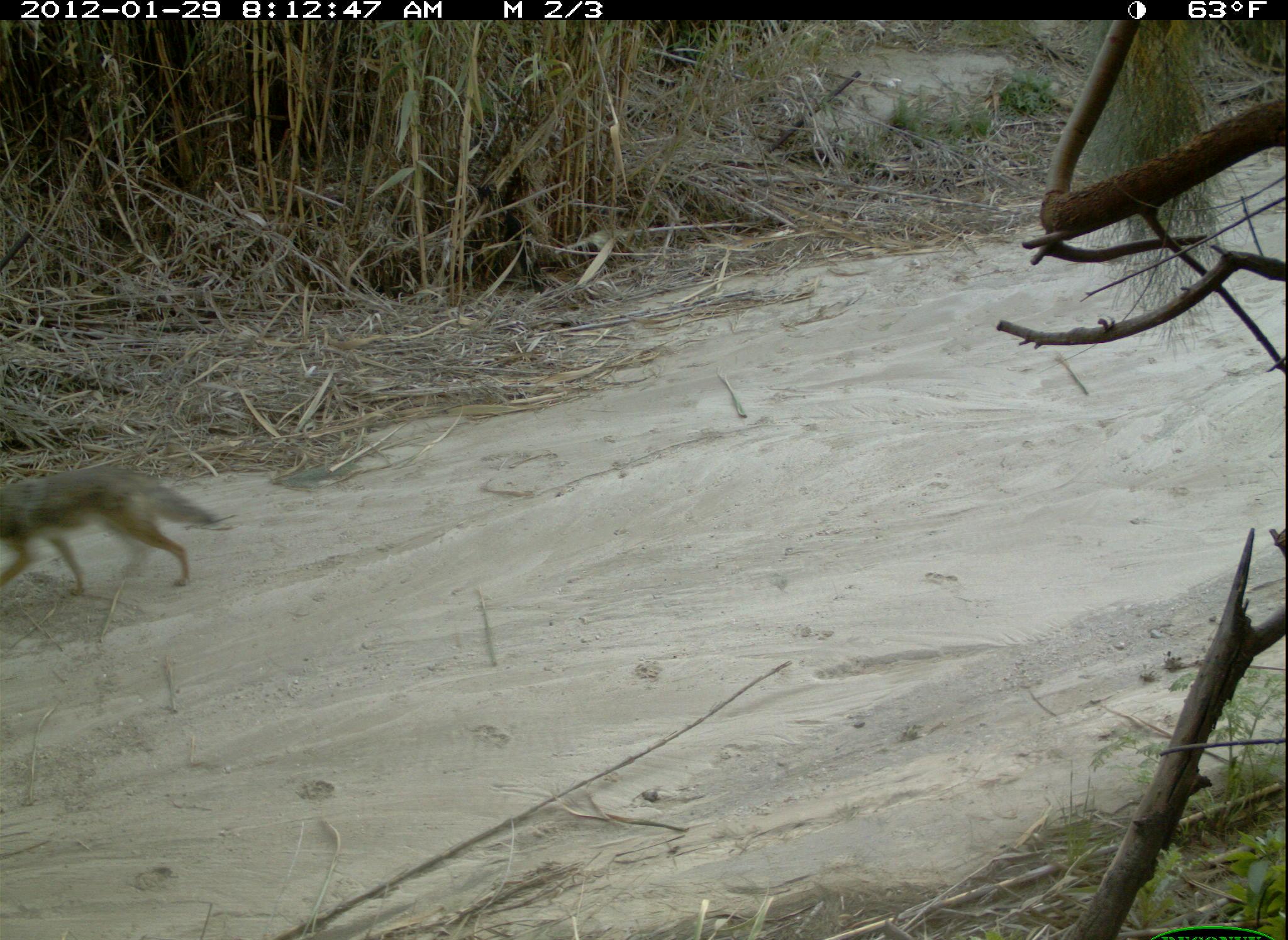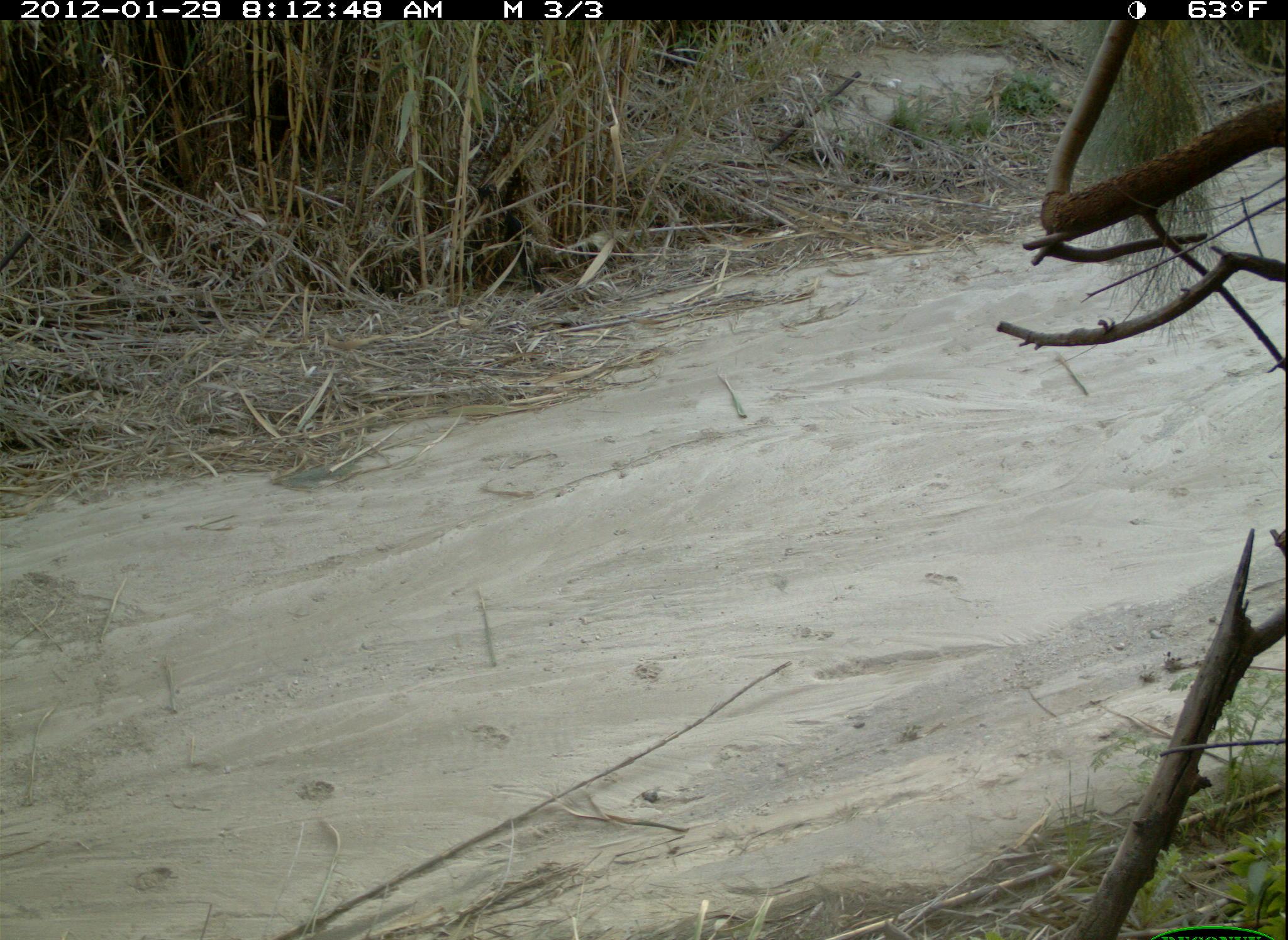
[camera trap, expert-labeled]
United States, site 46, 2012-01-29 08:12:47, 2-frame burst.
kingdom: Animalia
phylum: Chordata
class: Mammalia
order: Carnivora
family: Canidae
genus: Canis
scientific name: Canis latrans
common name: coyote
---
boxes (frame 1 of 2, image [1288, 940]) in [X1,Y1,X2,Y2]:
coyote: [5,453,240,607]